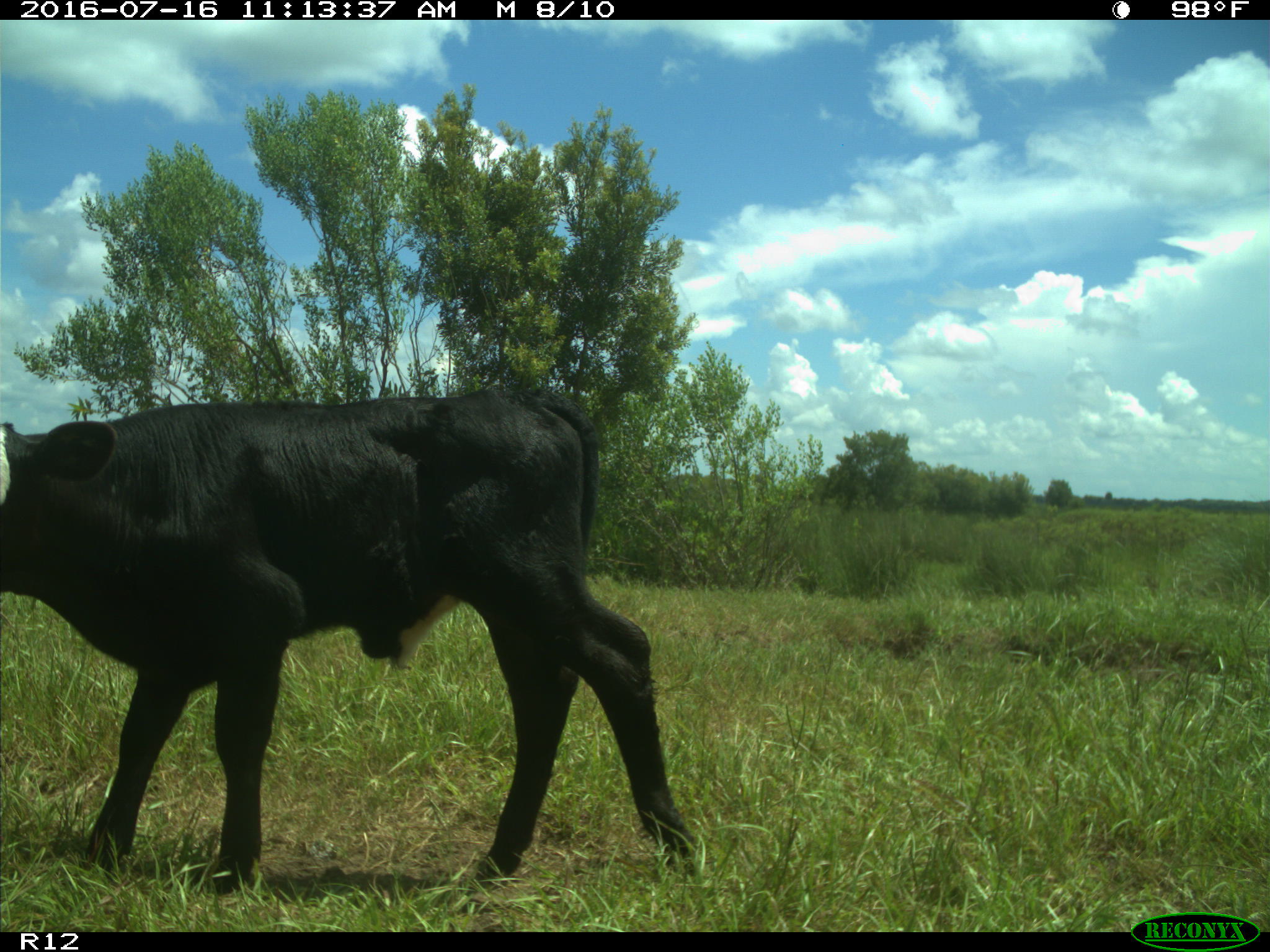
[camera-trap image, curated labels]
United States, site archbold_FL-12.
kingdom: Animalia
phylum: Chordata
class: Mammalia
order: Artiodactyla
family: Bovidae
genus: Bos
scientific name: Bos taurus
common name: domestic cow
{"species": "Bos taurus (domestic cow)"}